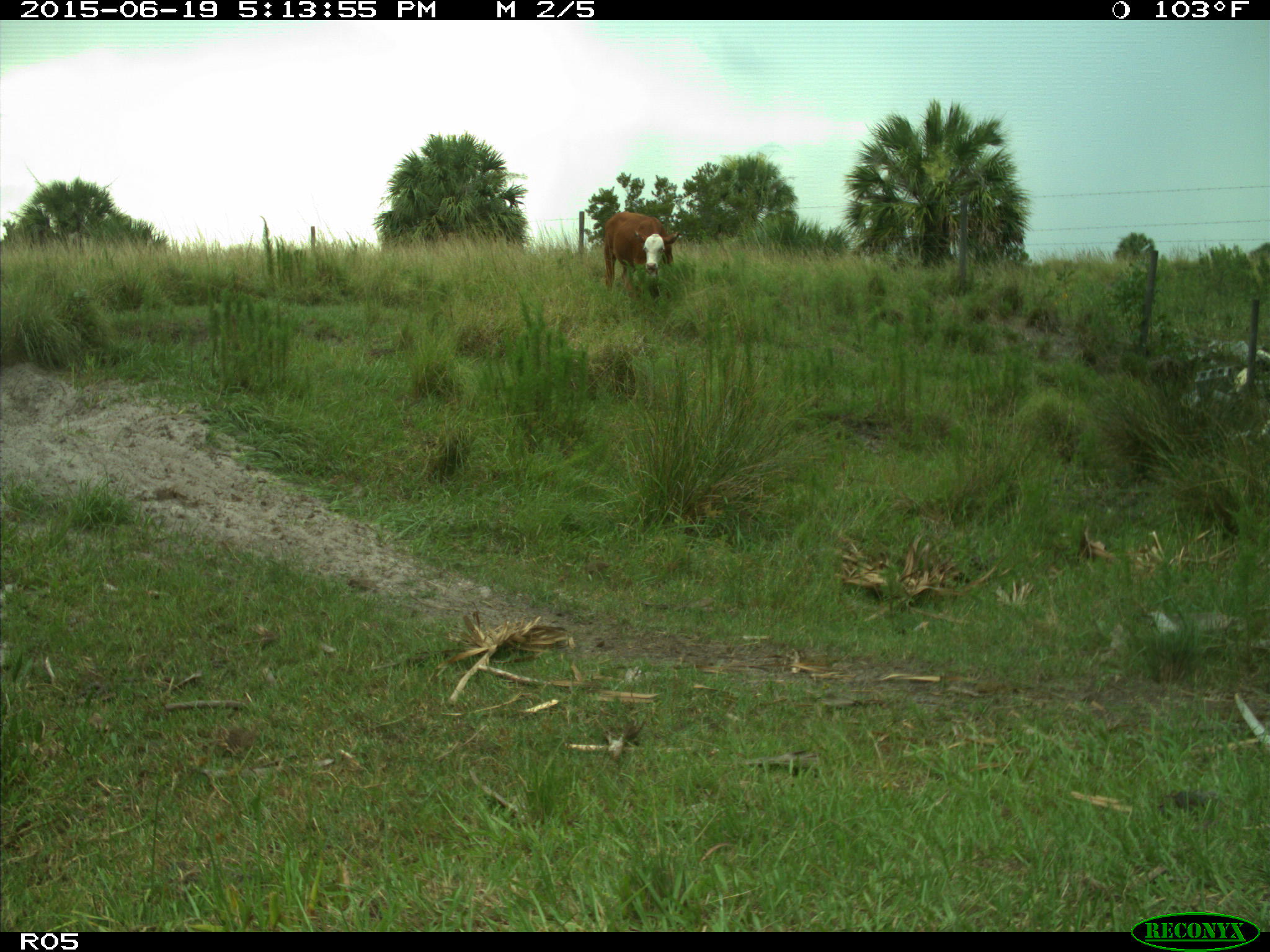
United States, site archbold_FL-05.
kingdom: Animalia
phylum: Chordata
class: Mammalia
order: Artiodactyla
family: Bovidae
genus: Bos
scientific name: Bos taurus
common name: domestic cow